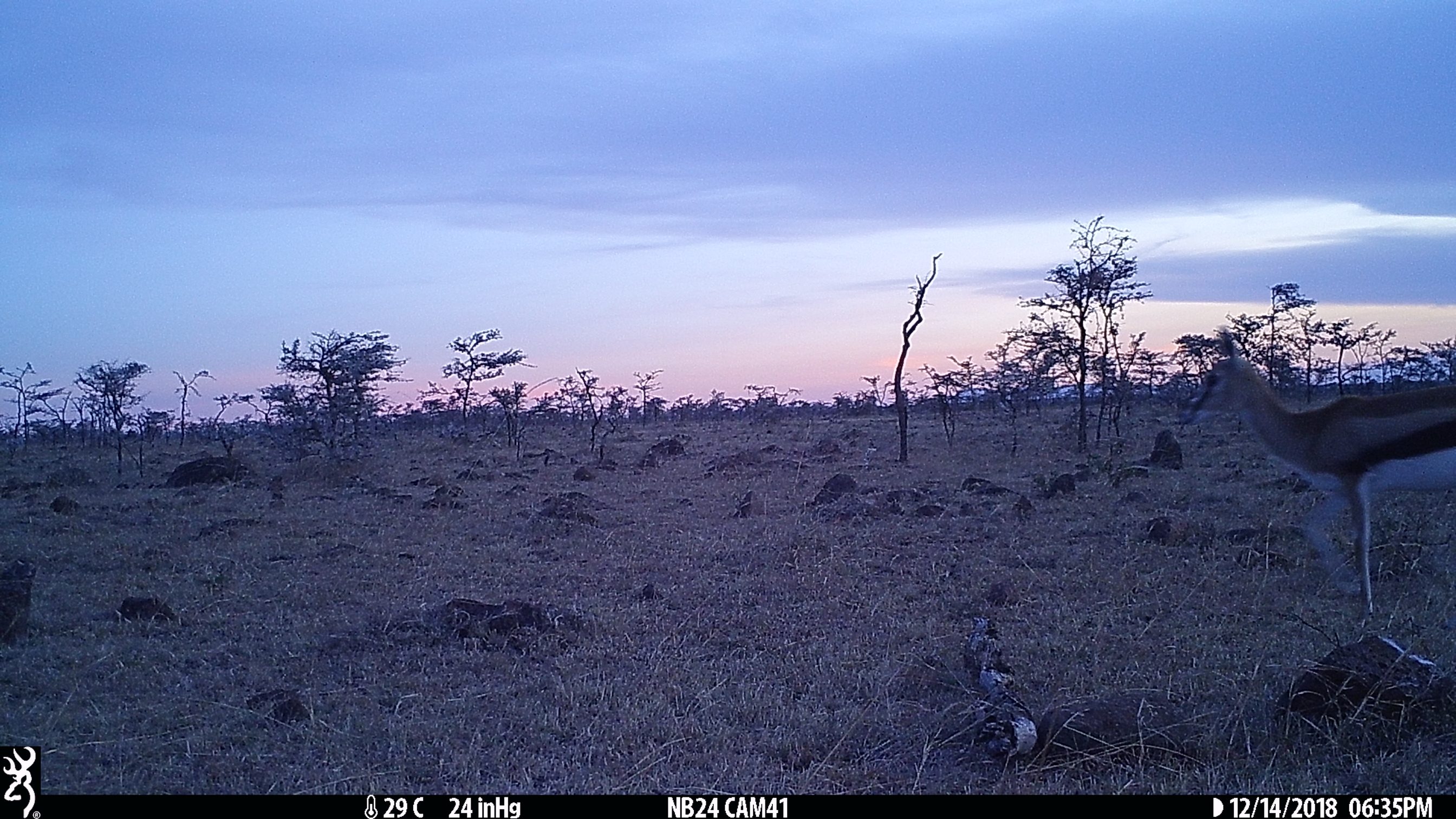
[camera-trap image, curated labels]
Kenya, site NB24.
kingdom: Animalia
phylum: Chordata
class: Mammalia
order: Artiodactyla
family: Bovidae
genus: Eudorcas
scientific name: Eudorcas thomsonii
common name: thomon's gazelle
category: gazelle thomsons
Gazelle thomsons (thomon's gazelle) (Eudorcas thomsonii).